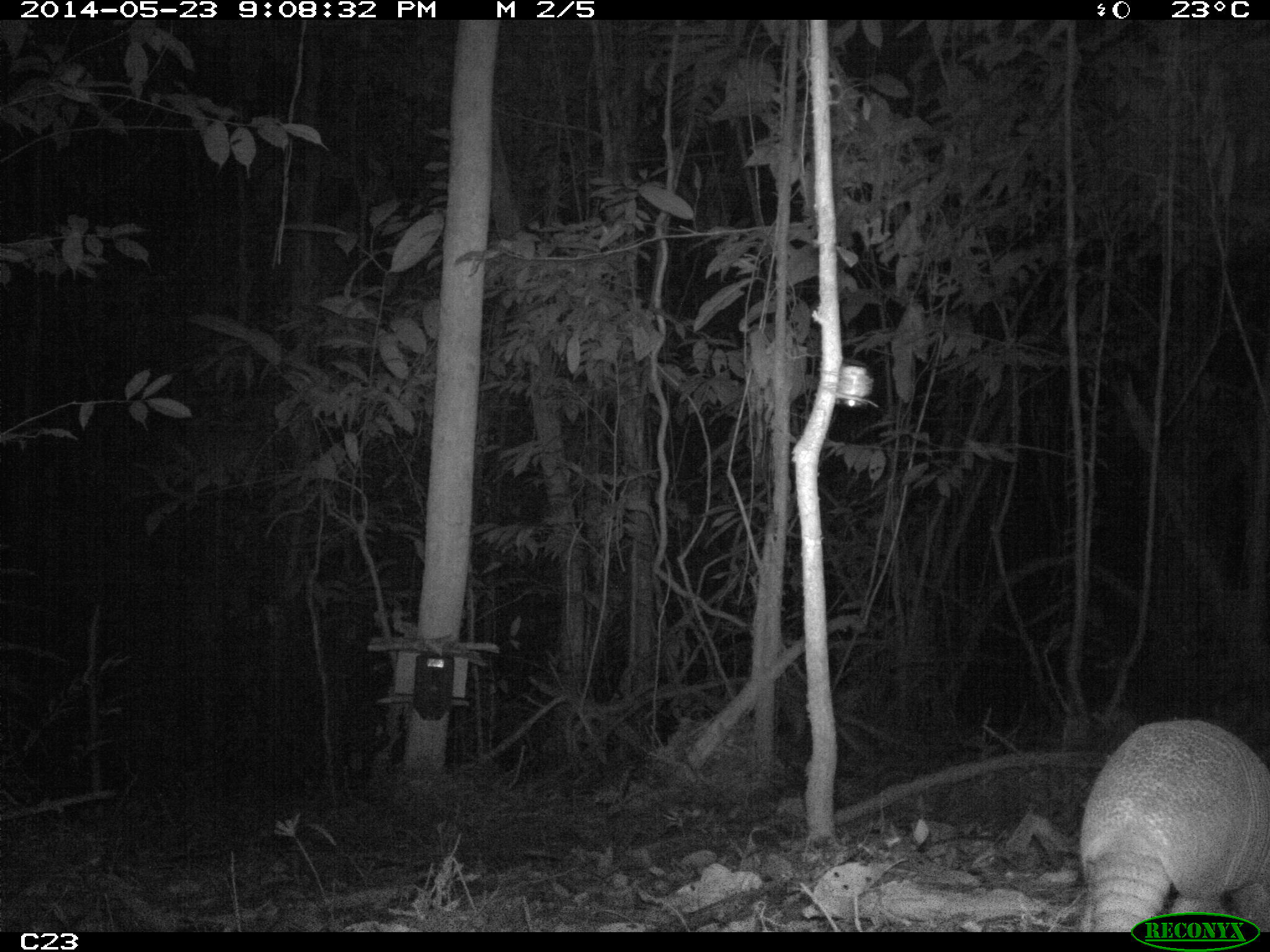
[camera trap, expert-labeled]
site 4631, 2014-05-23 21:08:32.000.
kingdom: Animalia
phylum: Chordata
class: Mammalia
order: Cingulata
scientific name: Cingulata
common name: armadillo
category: unknown armadillo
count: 2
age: adult